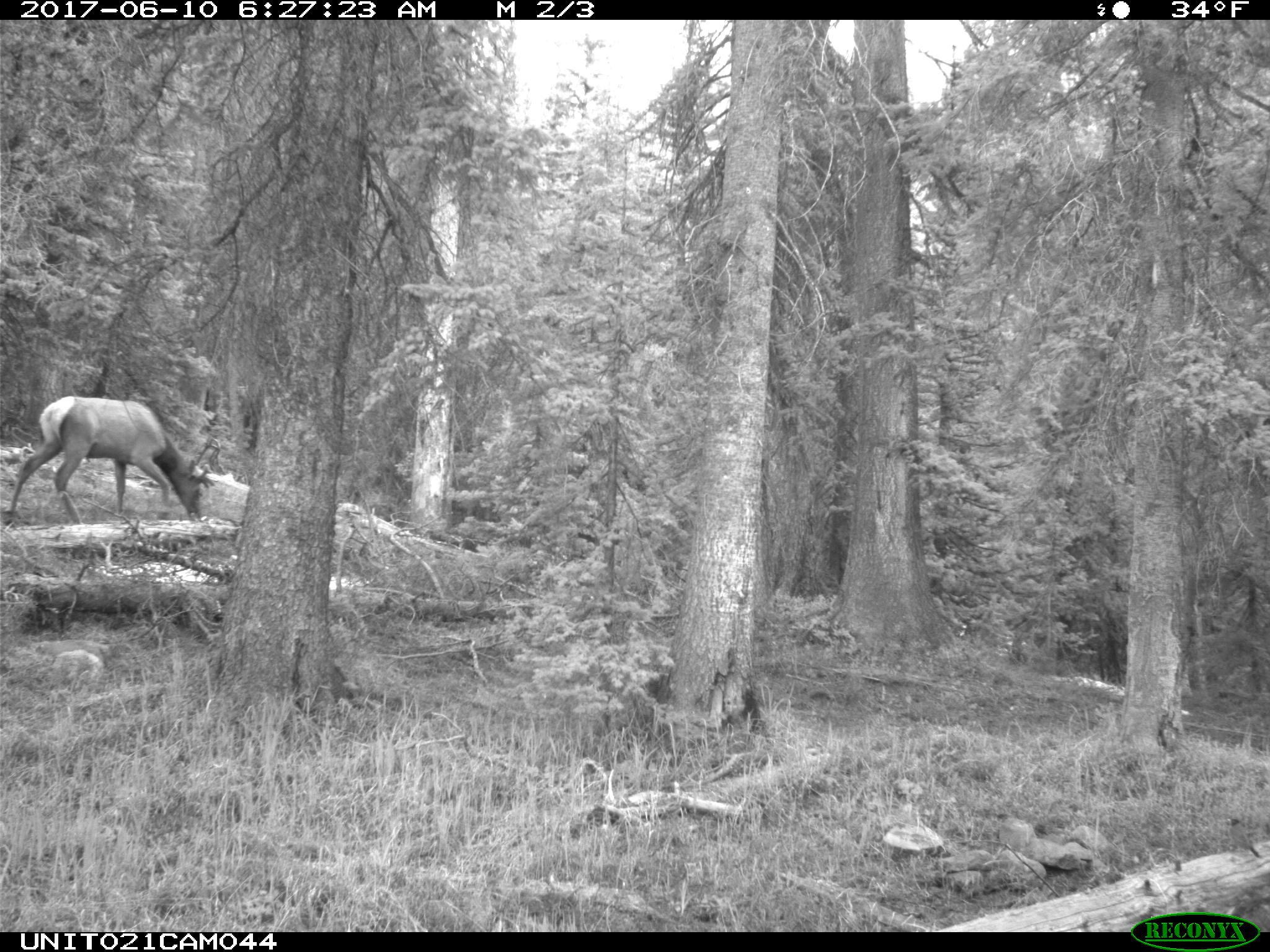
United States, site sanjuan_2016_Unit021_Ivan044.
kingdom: Animalia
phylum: Chordata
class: Mammalia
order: Artiodactyla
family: Cervidae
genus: Cervus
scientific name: Cervus elaphus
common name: red deer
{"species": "Cervus elaphus (red deer)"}